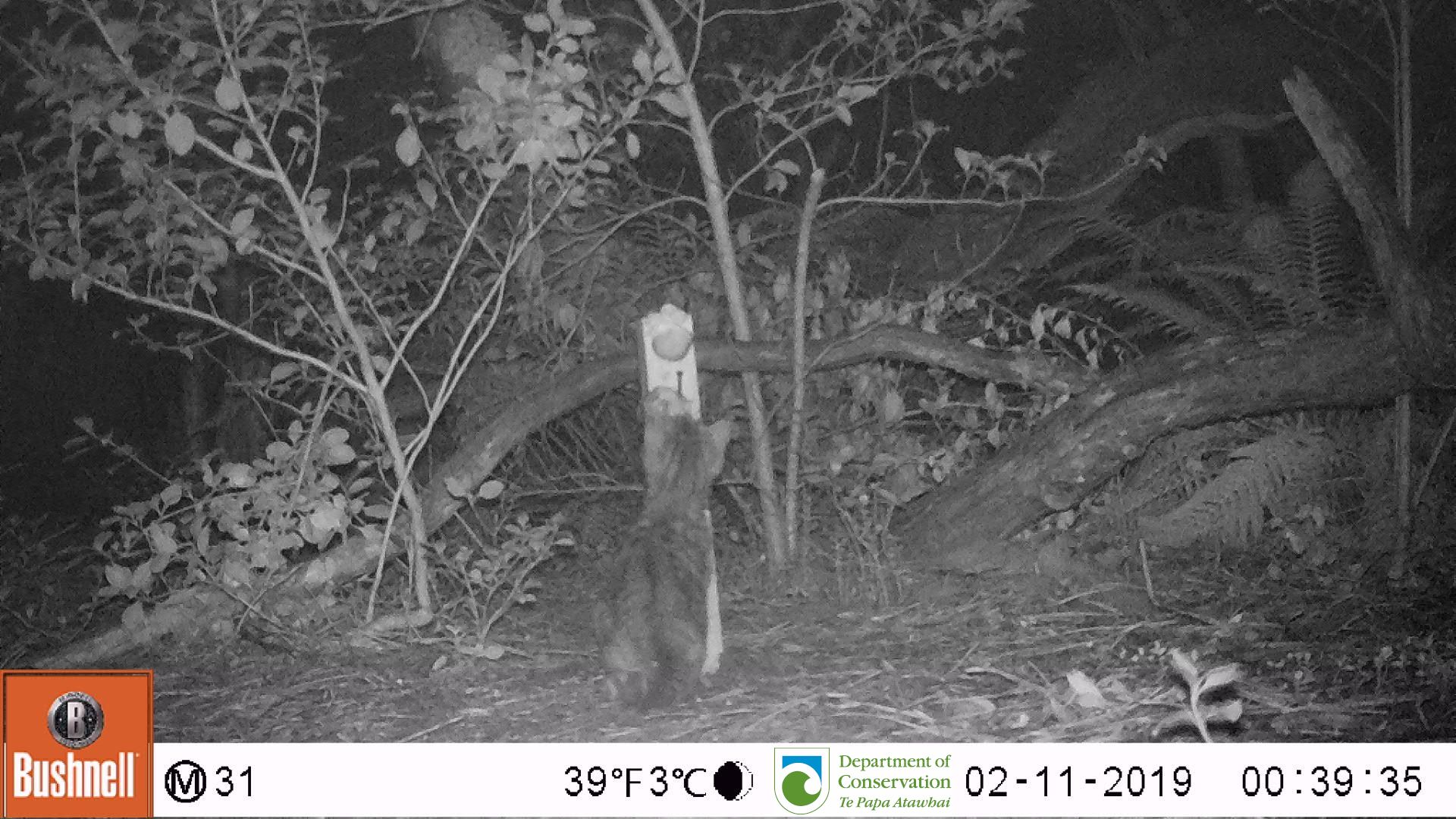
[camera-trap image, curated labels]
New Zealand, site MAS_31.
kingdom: Animalia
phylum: Chordata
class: Mammalia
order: Carnivora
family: Felidae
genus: Felis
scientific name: Felis catus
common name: domestic cat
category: cat